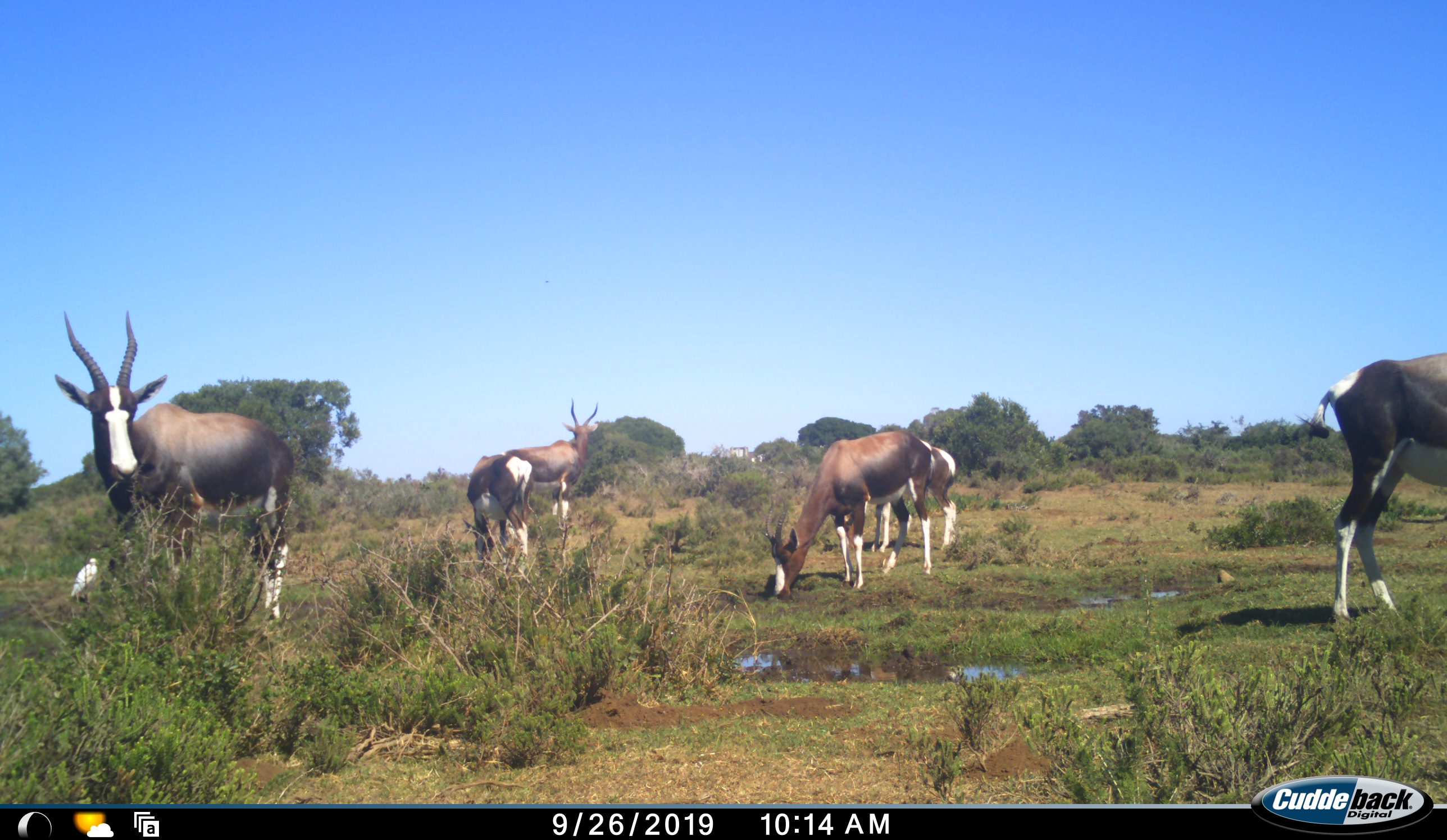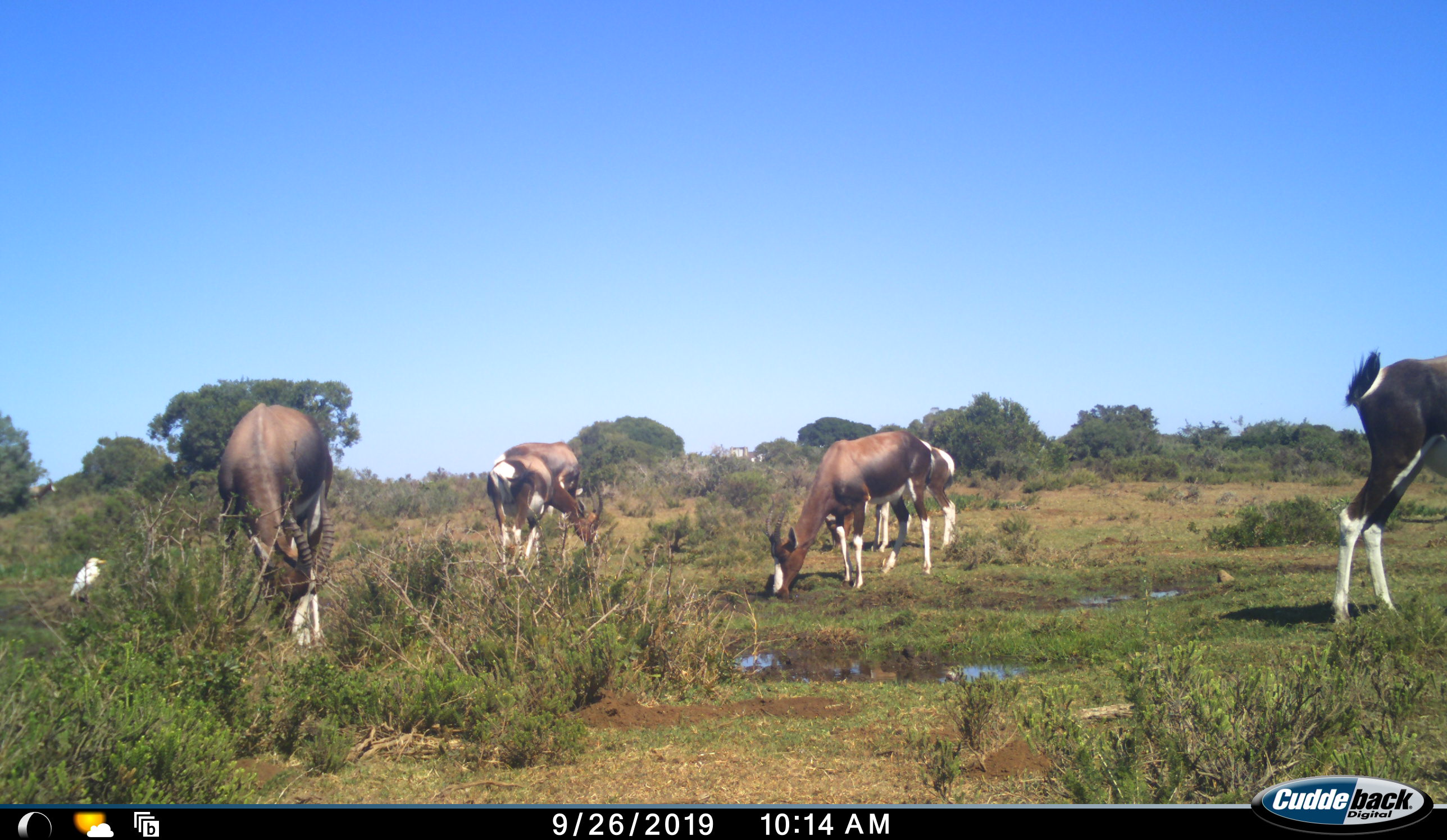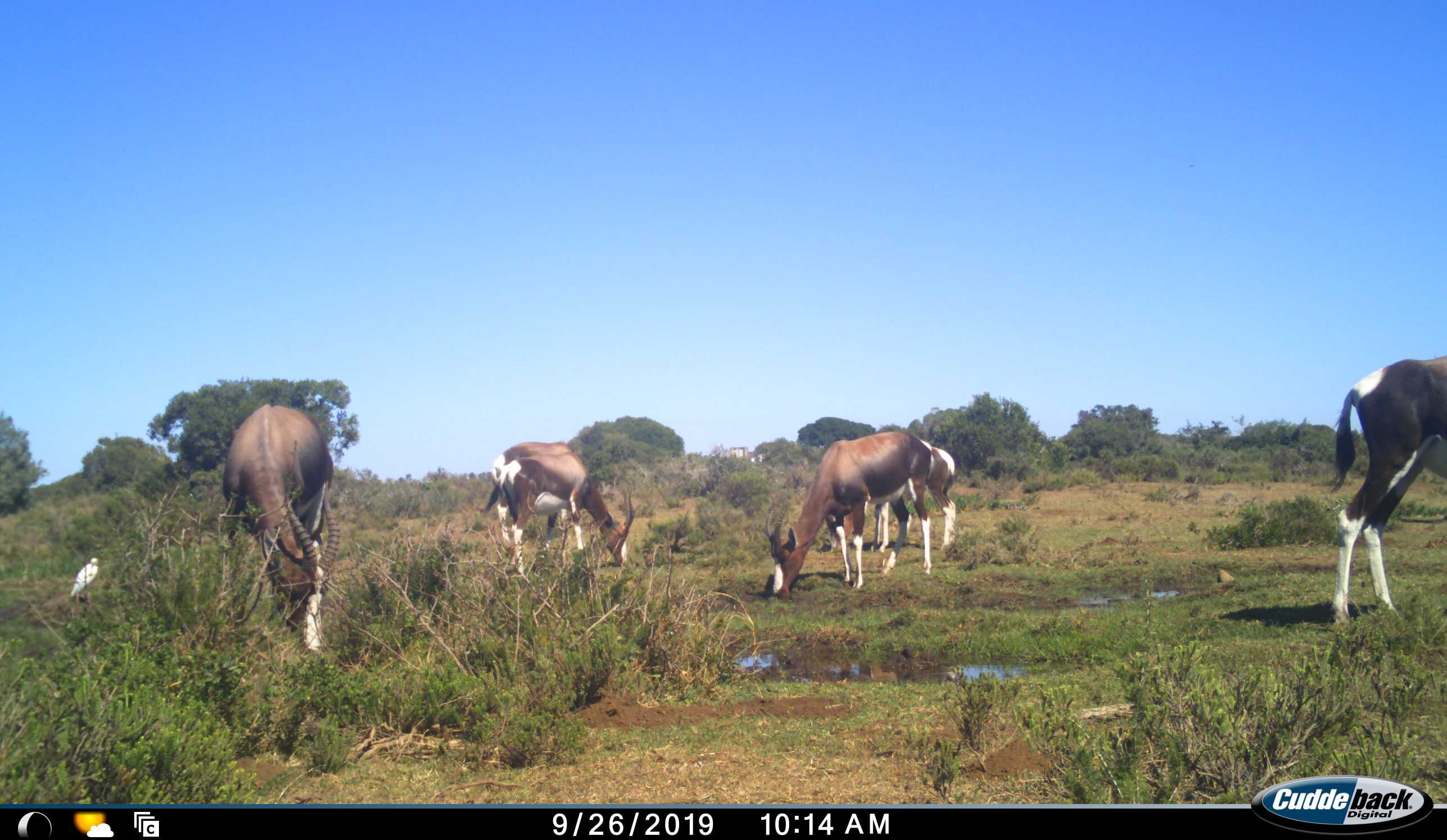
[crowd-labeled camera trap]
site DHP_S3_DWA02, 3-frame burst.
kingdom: Animalia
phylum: Chordata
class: Aves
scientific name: Aves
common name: bird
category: birdother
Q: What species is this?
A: Birdother (bird) (Aves).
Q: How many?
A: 1.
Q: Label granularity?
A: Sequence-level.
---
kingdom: Animalia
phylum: Chordata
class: Mammalia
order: Artiodactyla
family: Bovidae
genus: Damaliscus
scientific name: Damaliscus pygargus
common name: bontebok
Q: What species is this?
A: Bontebok (Damaliscus pygargus).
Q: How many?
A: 6.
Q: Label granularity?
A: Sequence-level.